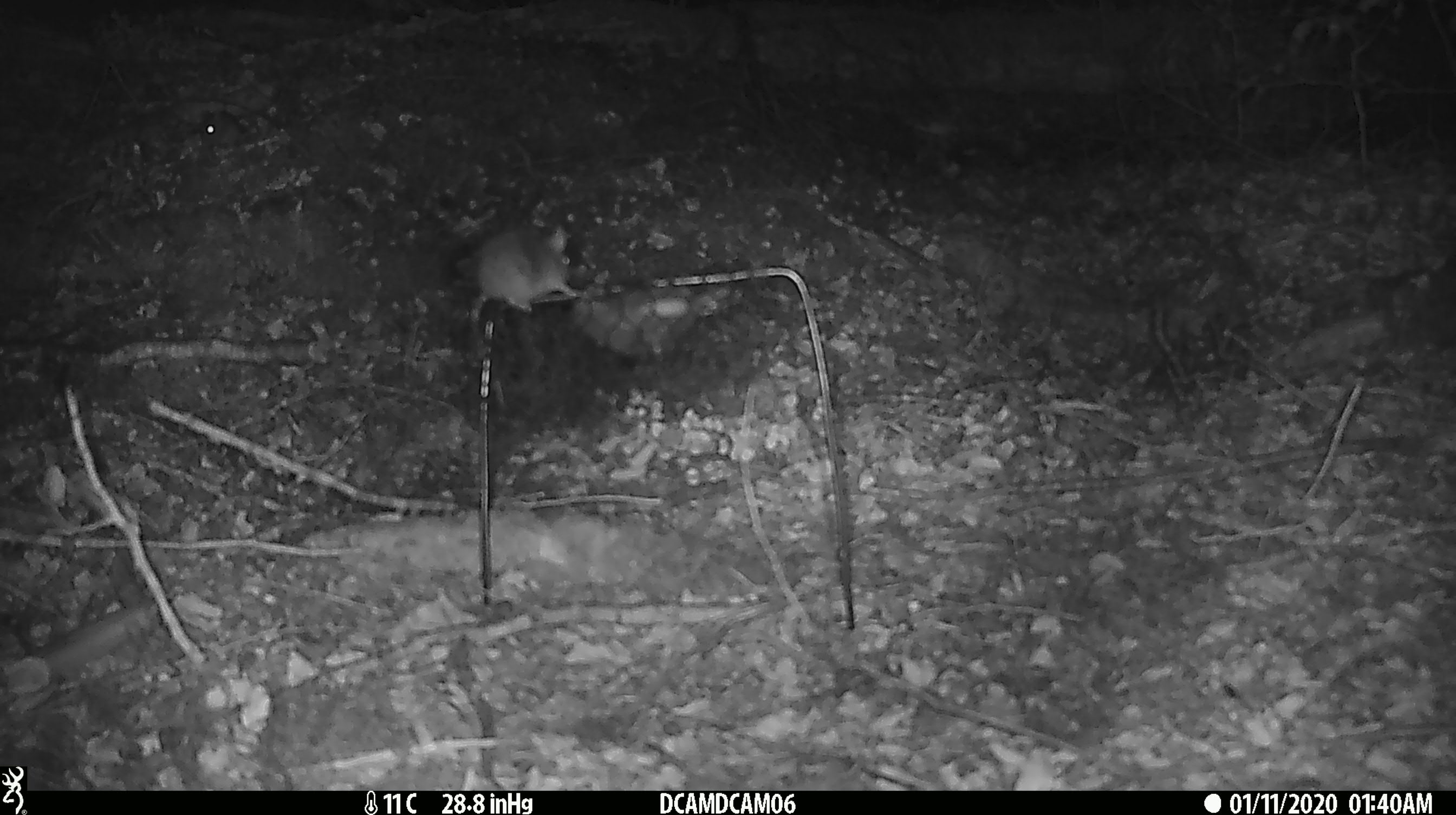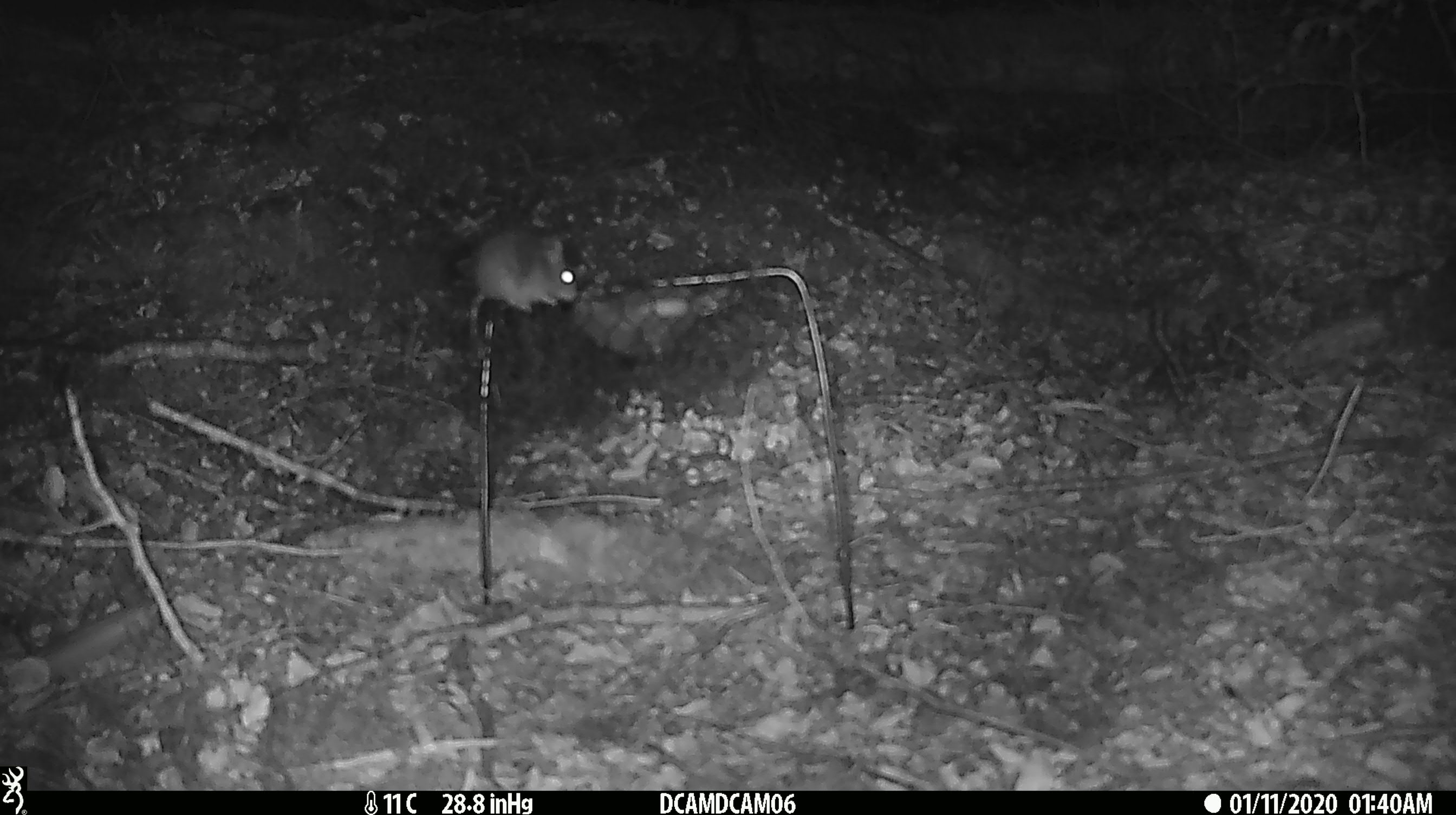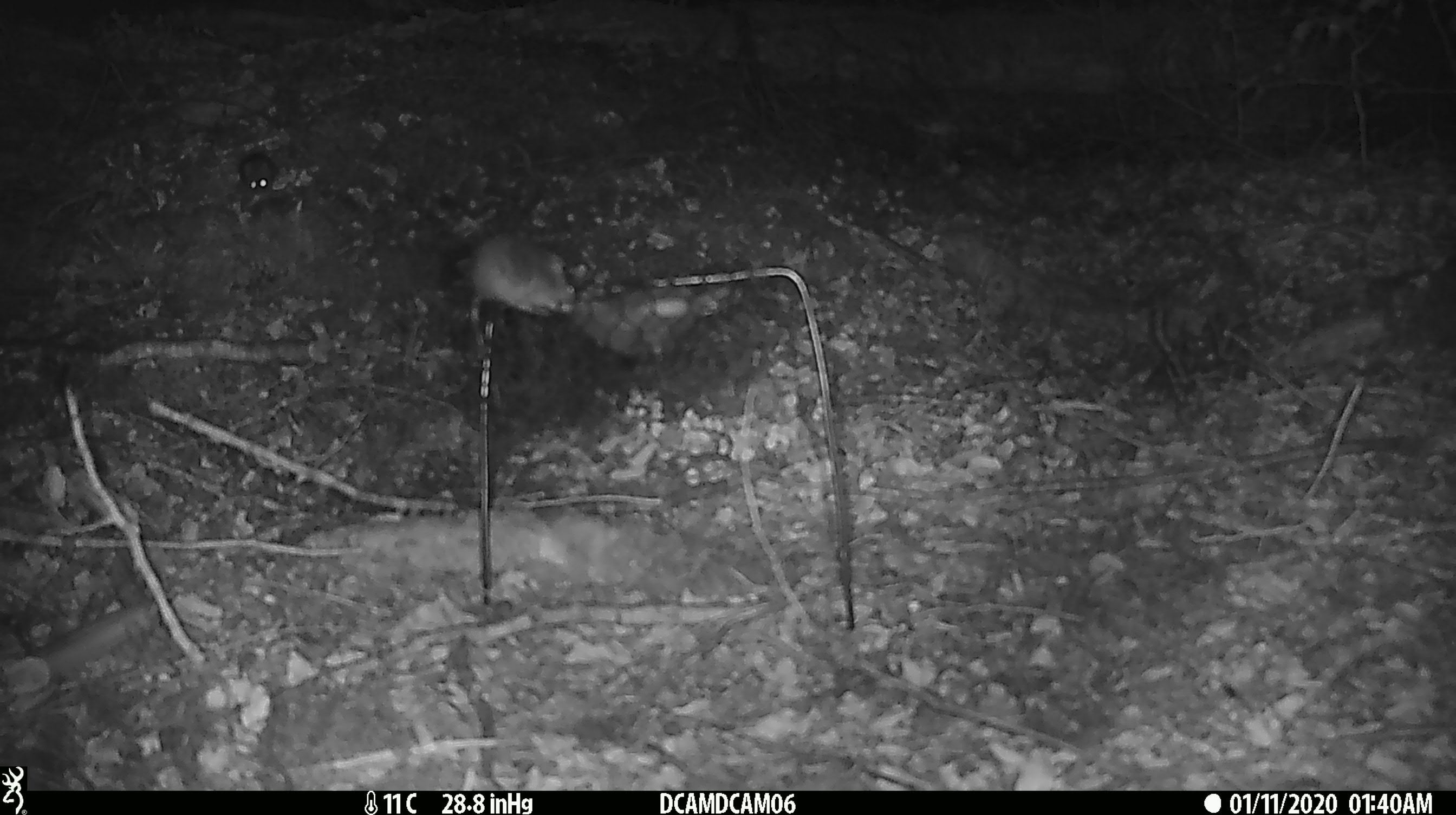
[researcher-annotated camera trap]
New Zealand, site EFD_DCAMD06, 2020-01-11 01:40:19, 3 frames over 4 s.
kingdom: Animalia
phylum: Chordata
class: Mammalia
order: Rodentia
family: Muridae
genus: Mus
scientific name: Mus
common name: mouse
Mouse (Mus).